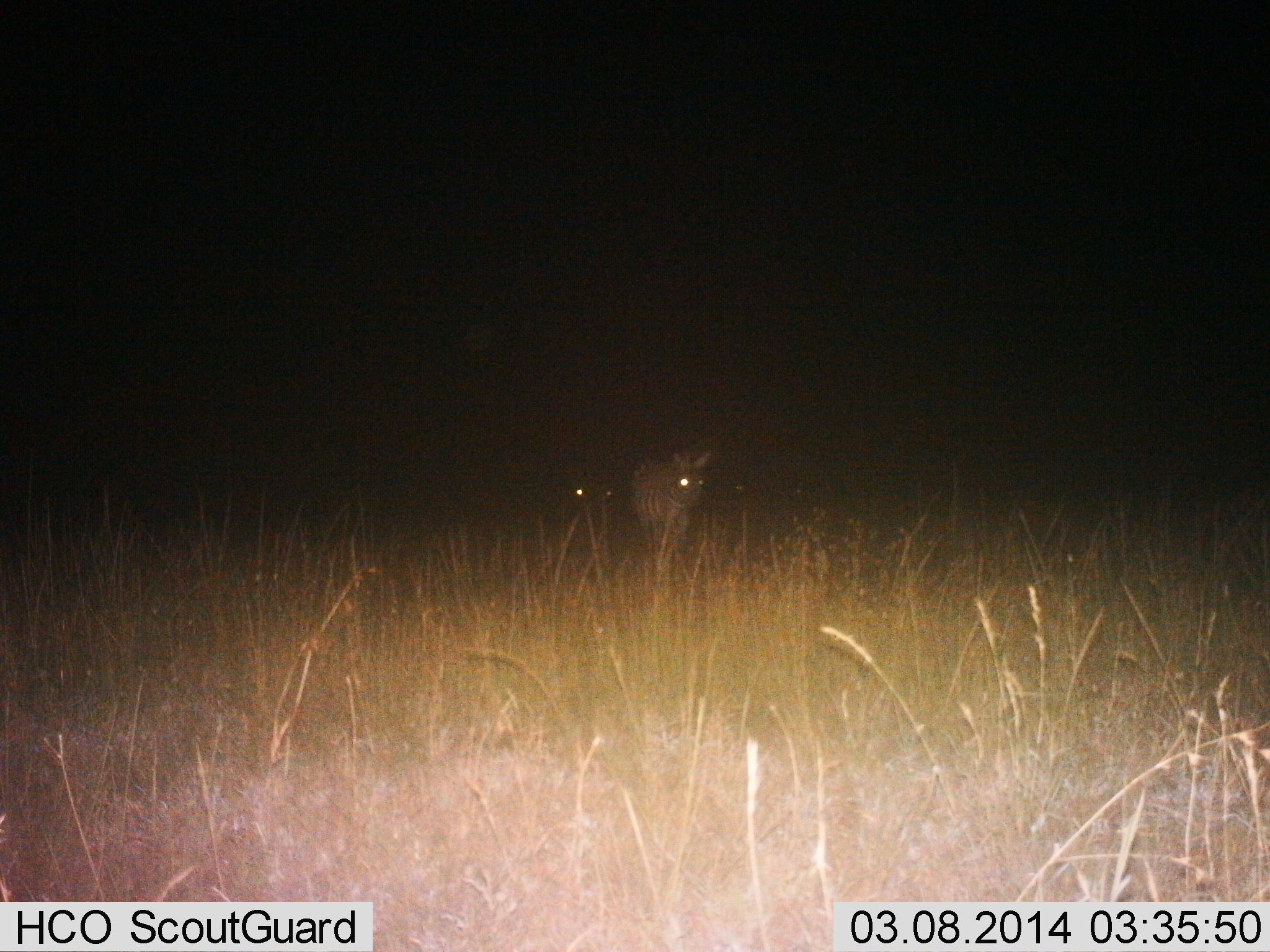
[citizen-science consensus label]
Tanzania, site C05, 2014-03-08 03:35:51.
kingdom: Animalia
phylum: Chordata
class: Mammalia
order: Perissodactyla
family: Equidae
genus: Equus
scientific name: Equus quagga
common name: plains zebra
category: zebra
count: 1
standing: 40%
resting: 0%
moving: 60%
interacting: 0%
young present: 0%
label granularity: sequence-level